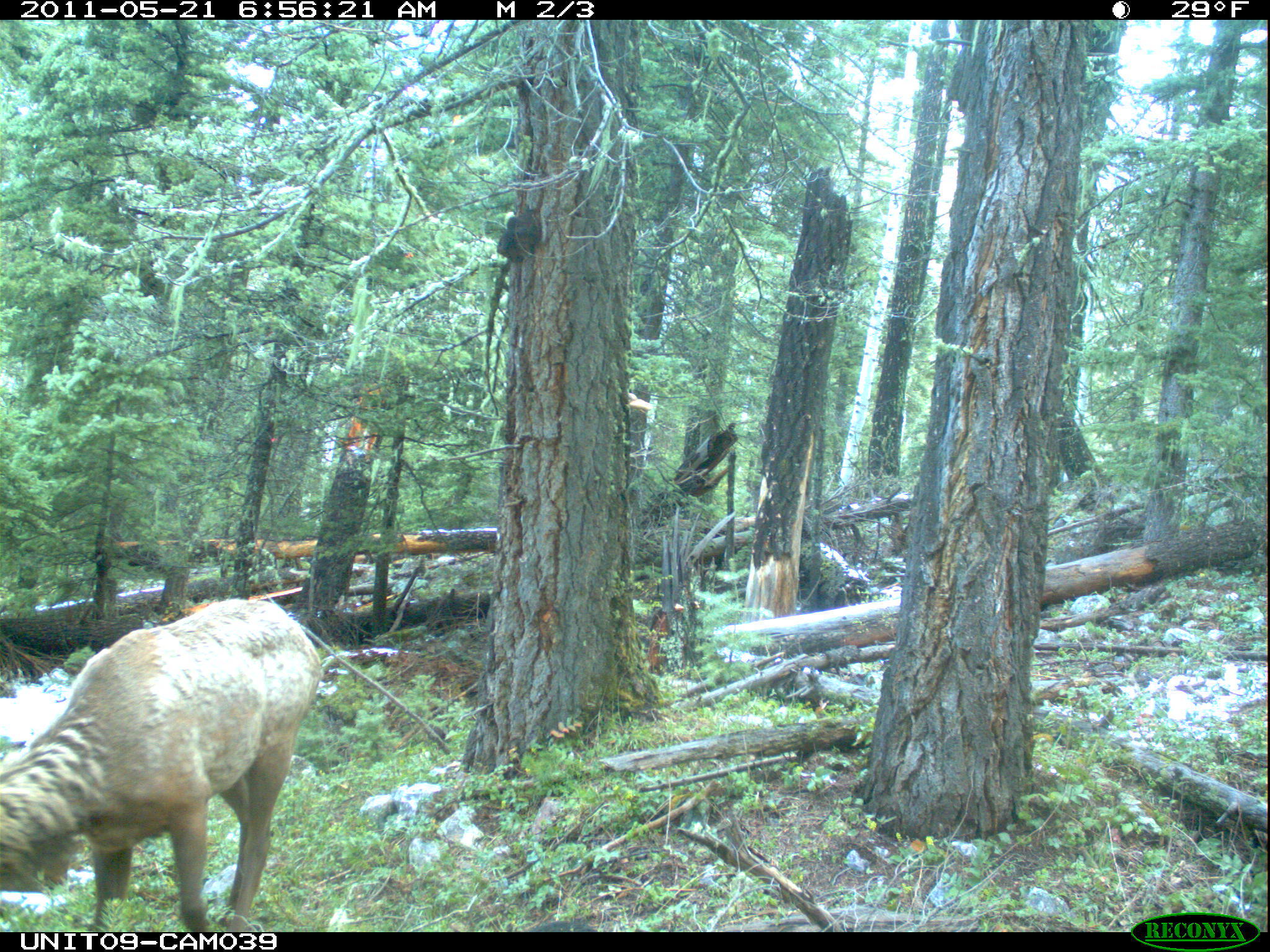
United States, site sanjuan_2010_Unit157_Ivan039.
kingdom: Animalia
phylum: Chordata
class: Mammalia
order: Artiodactyla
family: Cervidae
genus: Cervus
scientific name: Cervus elaphus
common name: red deer